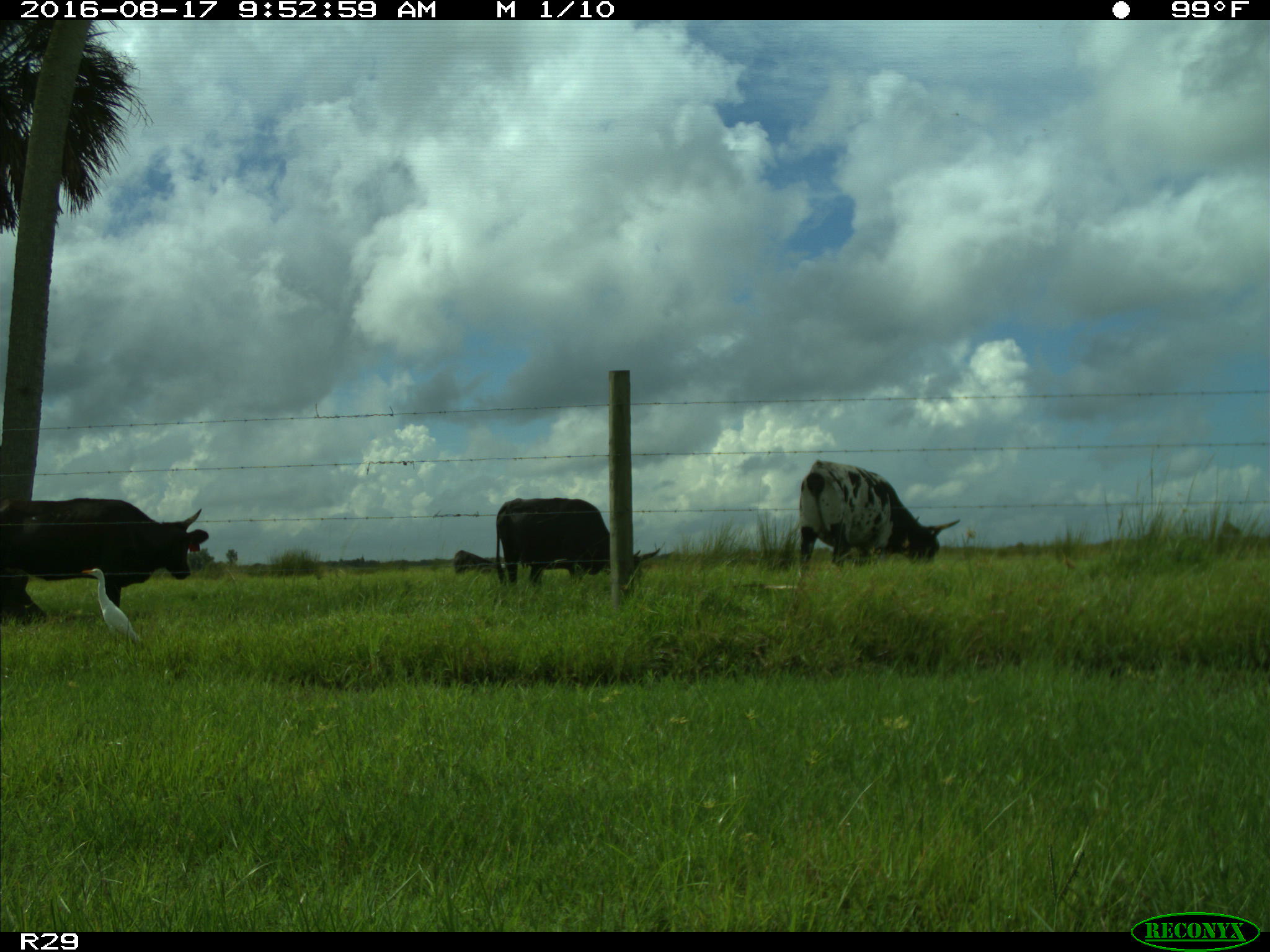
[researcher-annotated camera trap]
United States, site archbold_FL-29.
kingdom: Animalia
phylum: Chordata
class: Mammalia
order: Artiodactyla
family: Bovidae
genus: Bos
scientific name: Bos taurus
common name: domestic cow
Bos taurus (domestic cow).